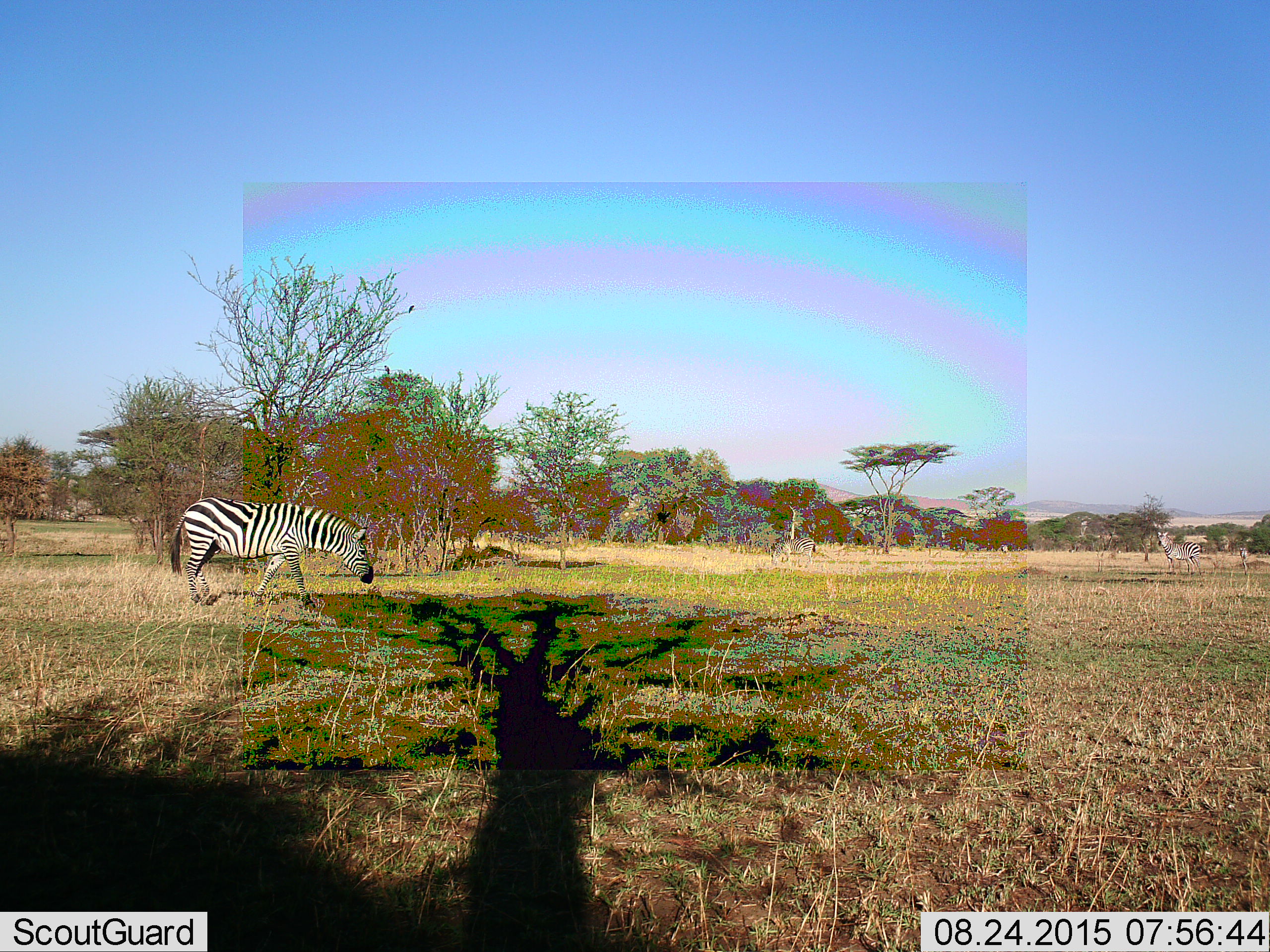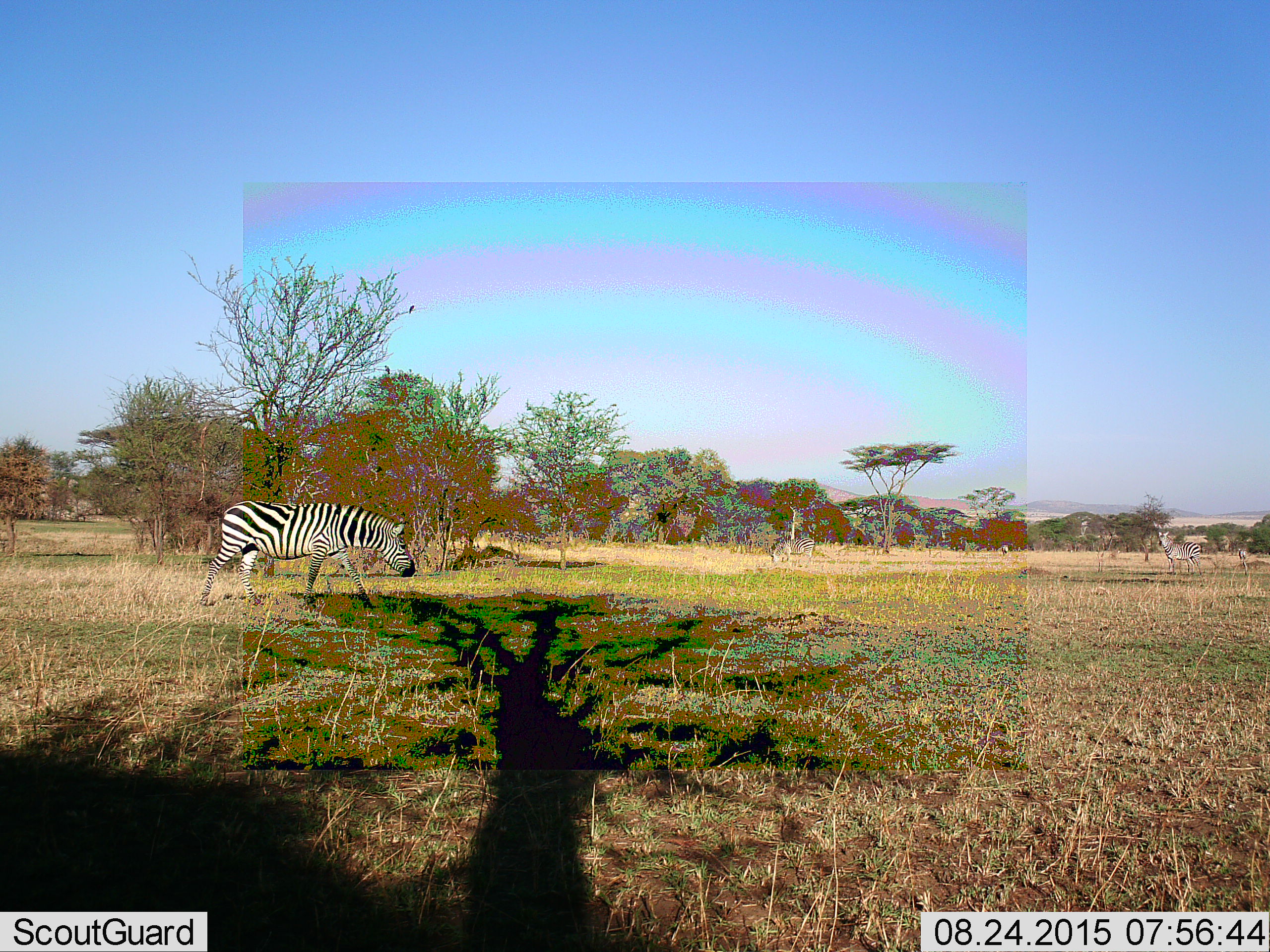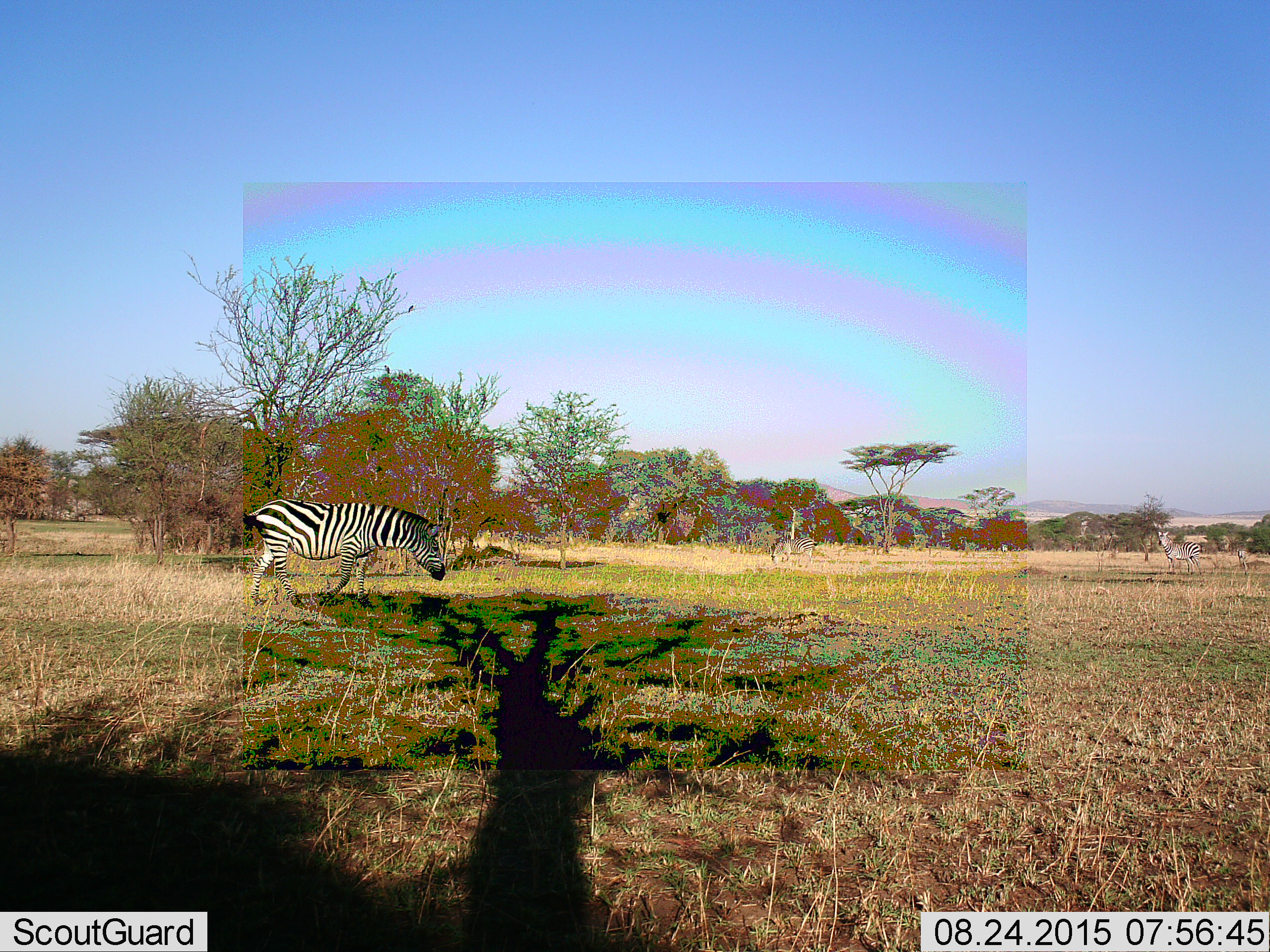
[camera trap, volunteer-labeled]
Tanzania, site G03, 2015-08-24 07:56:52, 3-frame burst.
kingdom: Animalia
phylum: Chordata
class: Mammalia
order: Perissodactyla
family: Equidae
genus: Equus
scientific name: Equus quagga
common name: plains zebra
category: zebra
Zebra (plains zebra) (Equus quagga), count 4. Behavior (volunteer vote fractions): standing 74%, resting 0%, moving 79%, interacting 0%. Young present (vote fraction): 0%. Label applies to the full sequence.